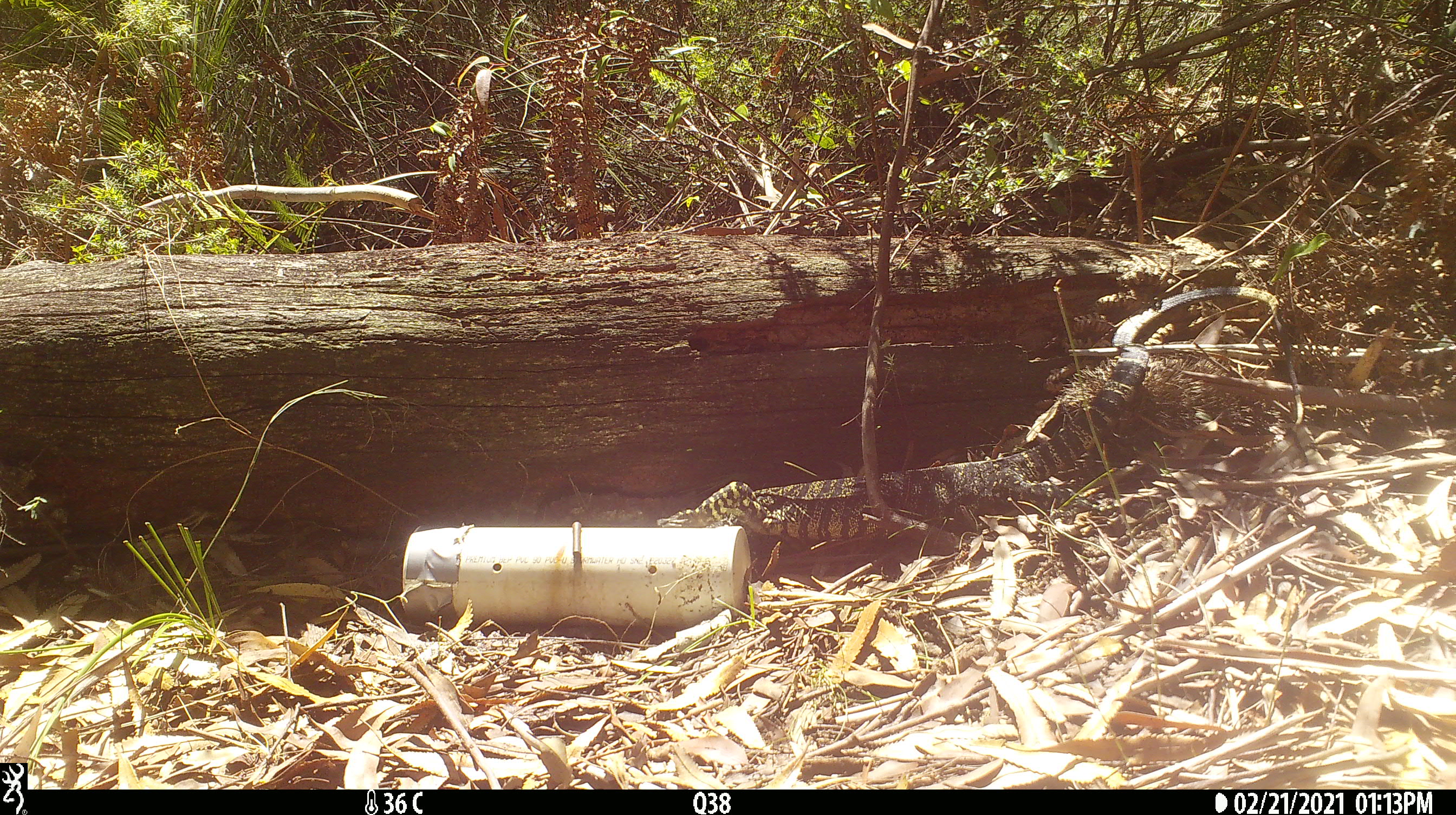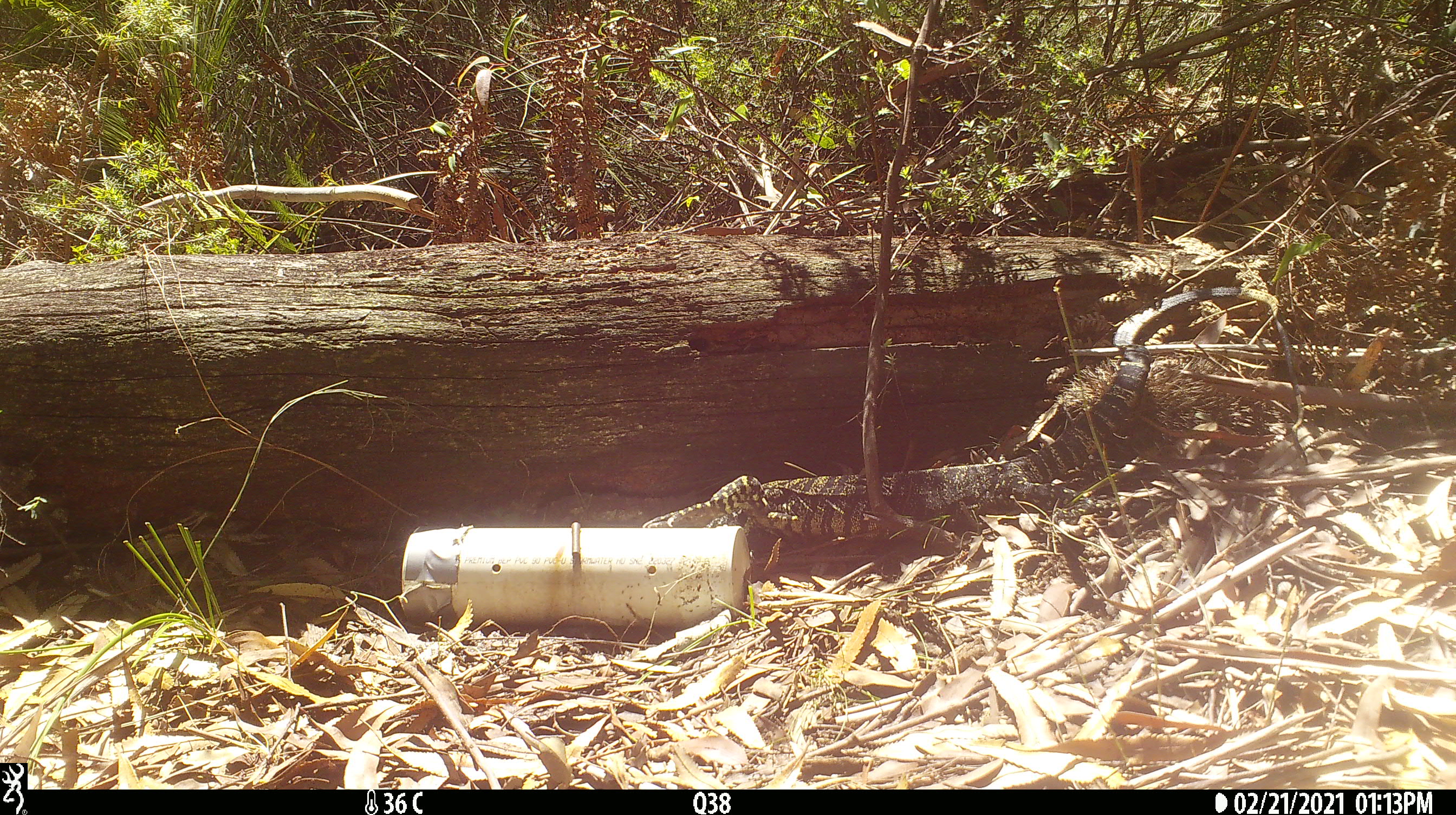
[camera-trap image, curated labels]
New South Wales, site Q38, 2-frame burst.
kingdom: Animalia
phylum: Chordata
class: Reptilia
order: Squamata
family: Varanidae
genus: Varanus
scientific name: Varanus varius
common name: lace monitor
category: goanna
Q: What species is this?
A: Goanna (lace monitor) (Varanus varius).